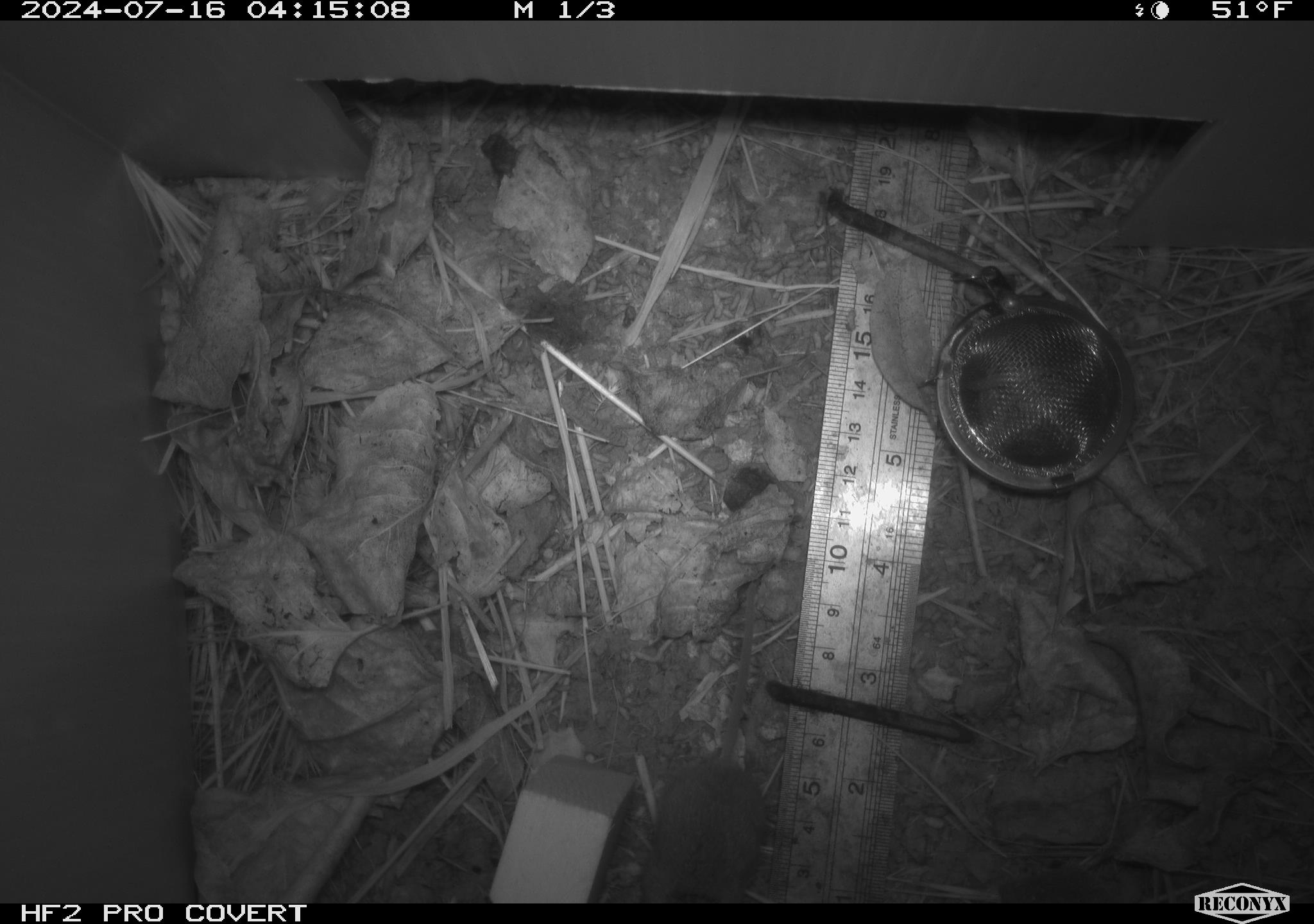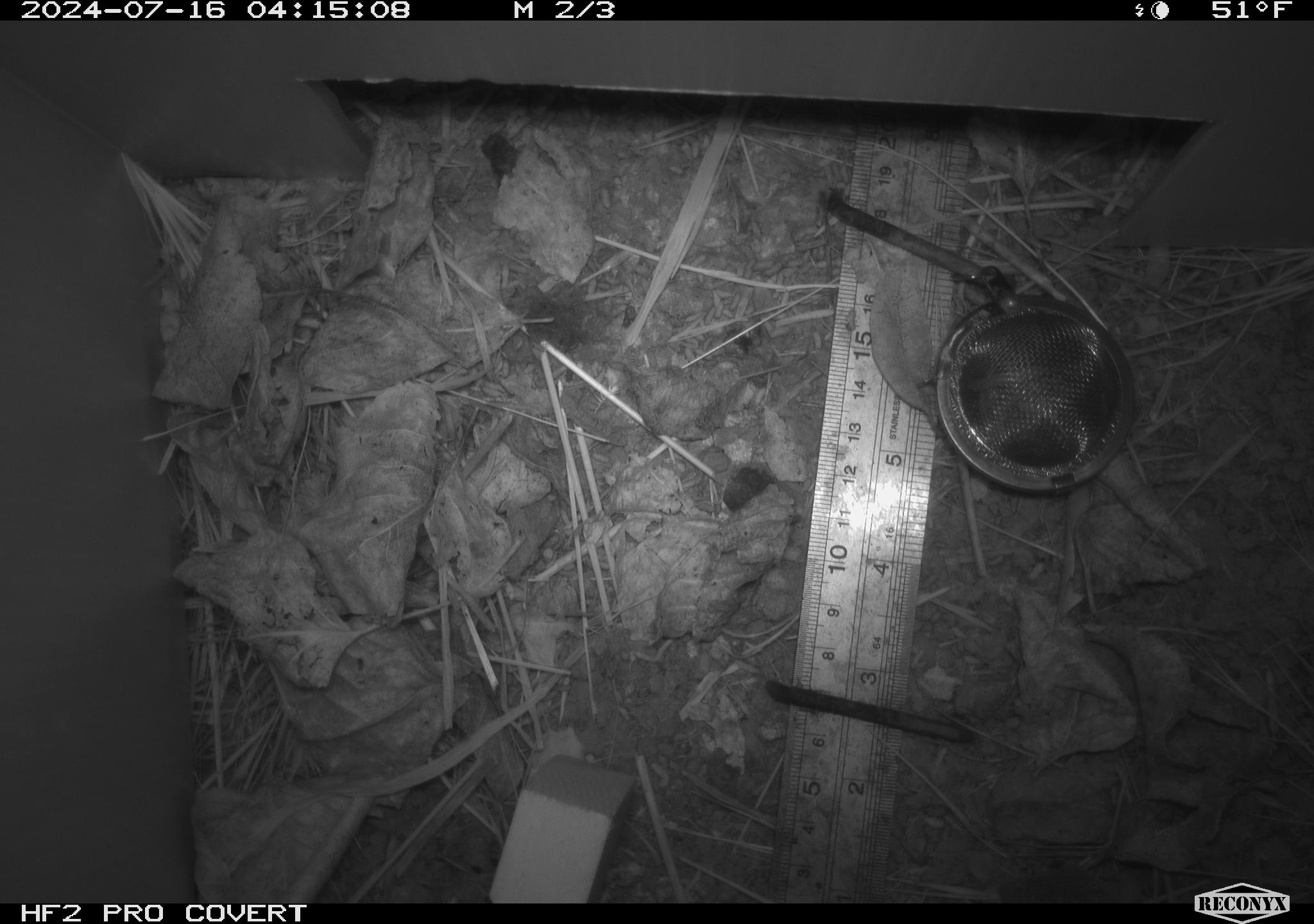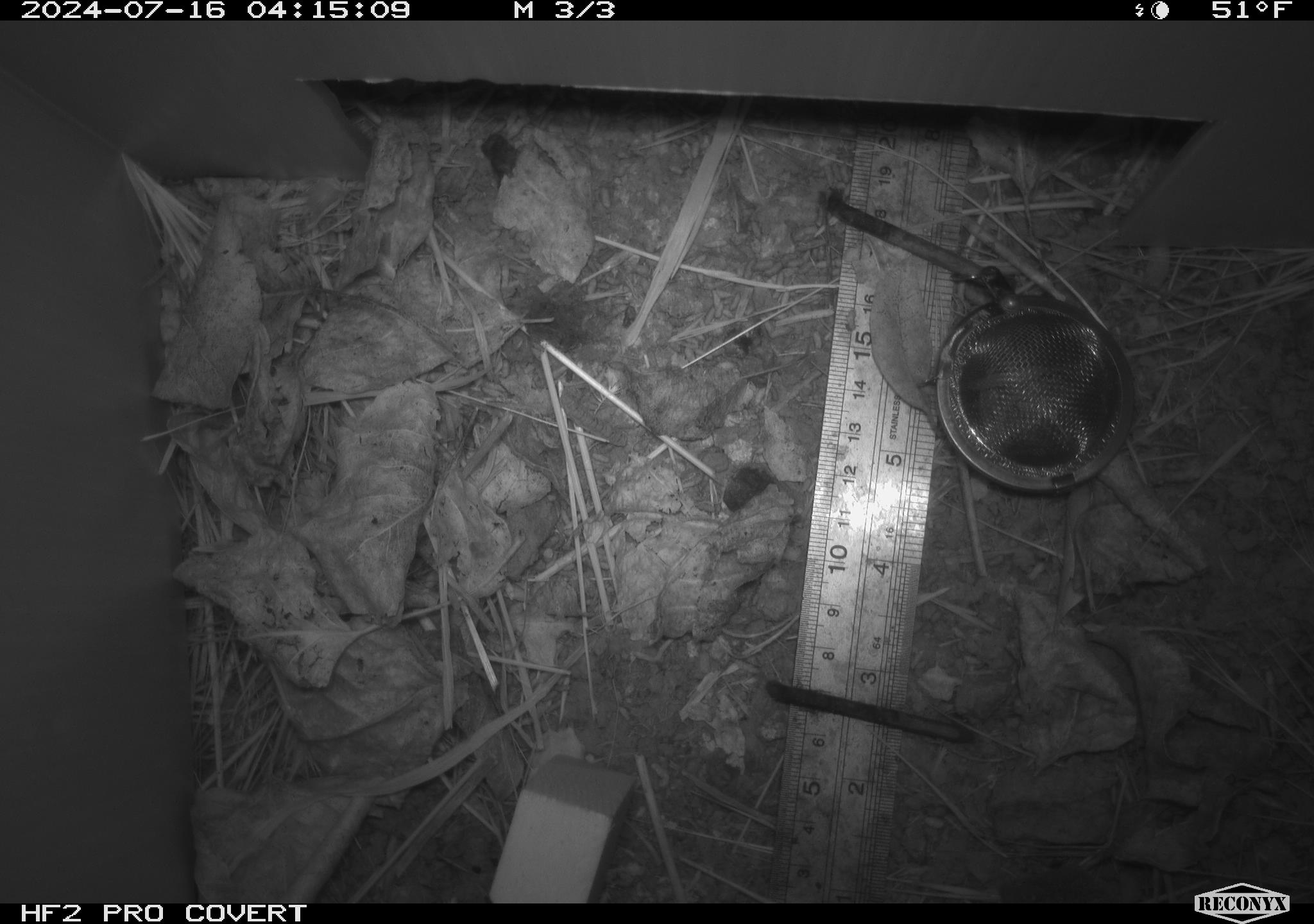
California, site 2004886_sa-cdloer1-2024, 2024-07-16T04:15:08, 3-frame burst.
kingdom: Animalia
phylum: Chordata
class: Mammalia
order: Rodentia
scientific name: Rodentia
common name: mouse species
Mouse species (Rodentia).